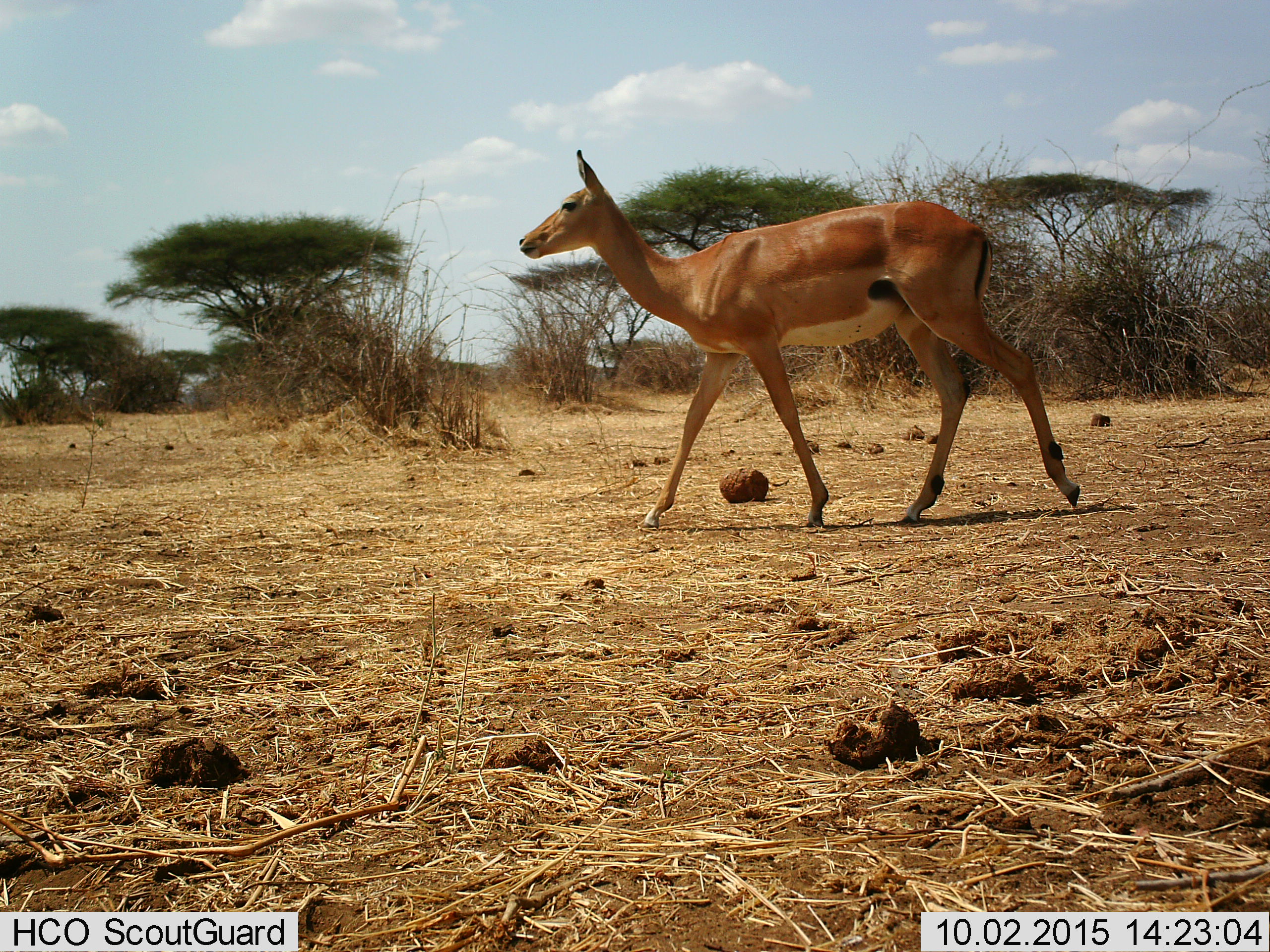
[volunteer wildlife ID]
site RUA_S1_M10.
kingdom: Animalia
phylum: Chordata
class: Mammalia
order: Artiodactyla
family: Bovidae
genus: Aepyceros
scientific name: Aepyceros melampus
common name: impala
Impala (Aepyceros melampus), count 1. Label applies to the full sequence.